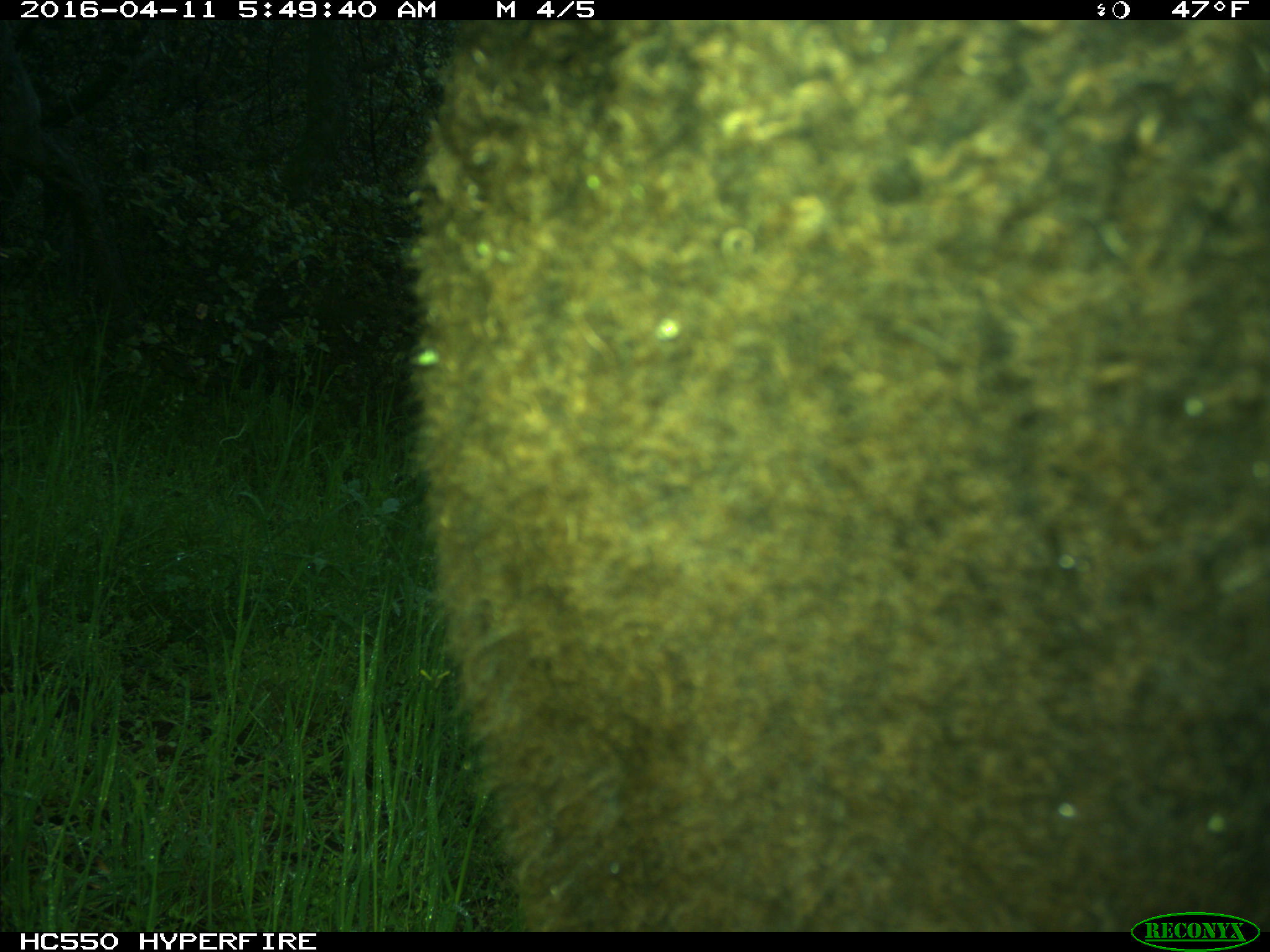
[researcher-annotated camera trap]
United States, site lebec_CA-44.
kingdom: Animalia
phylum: Chordata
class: Mammalia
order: Artiodactyla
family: Bovidae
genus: Bos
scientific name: Bos taurus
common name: domestic cow